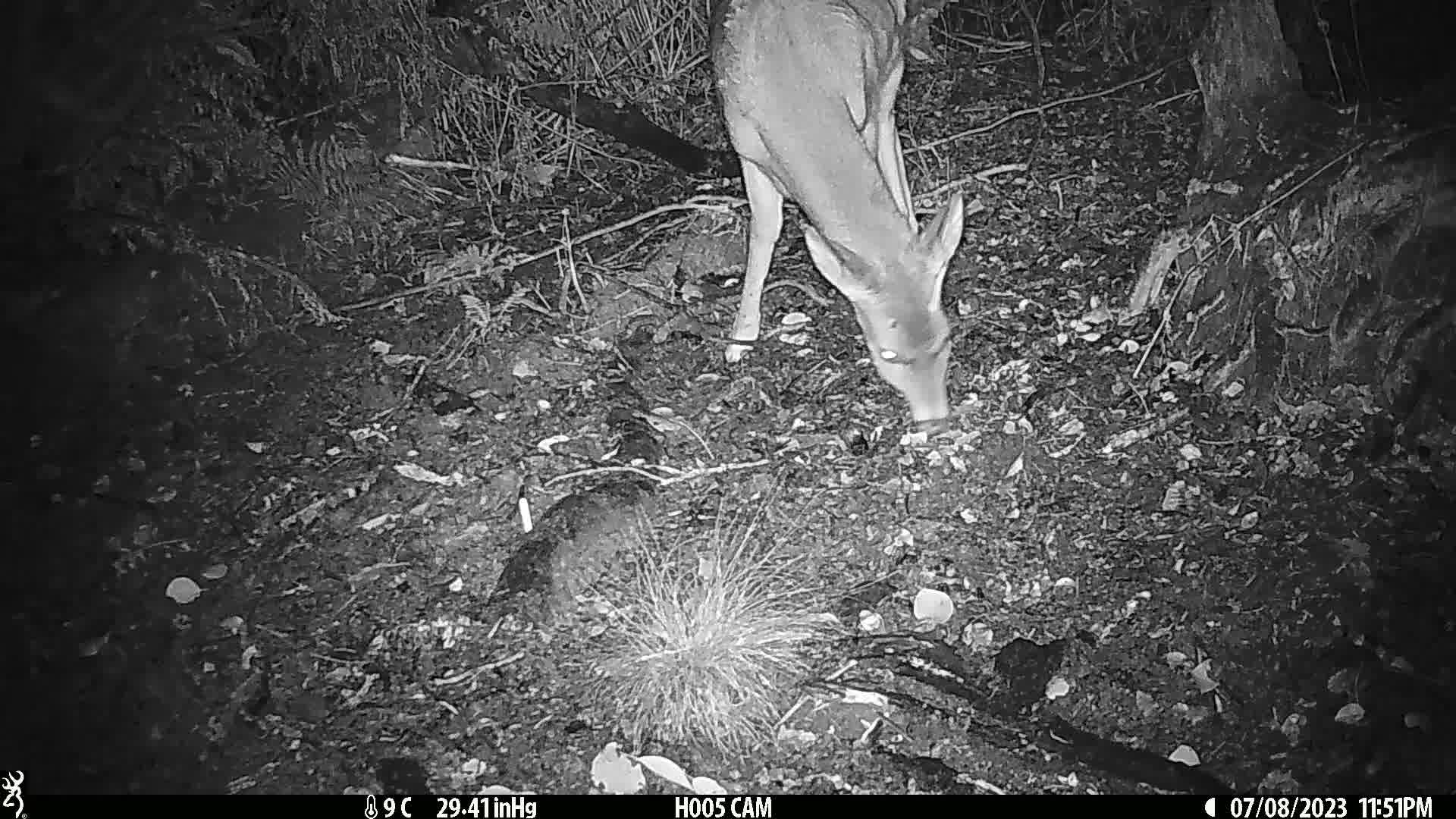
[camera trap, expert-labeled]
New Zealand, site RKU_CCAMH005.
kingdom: Animalia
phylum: Chordata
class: Mammalia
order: Artiodactyla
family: Cervidae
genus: Odocoileus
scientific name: Odocoileus virginianus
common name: white-tailed deer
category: white tailed deer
White tailed deer (white-tailed deer) (Odocoileus virginianus).